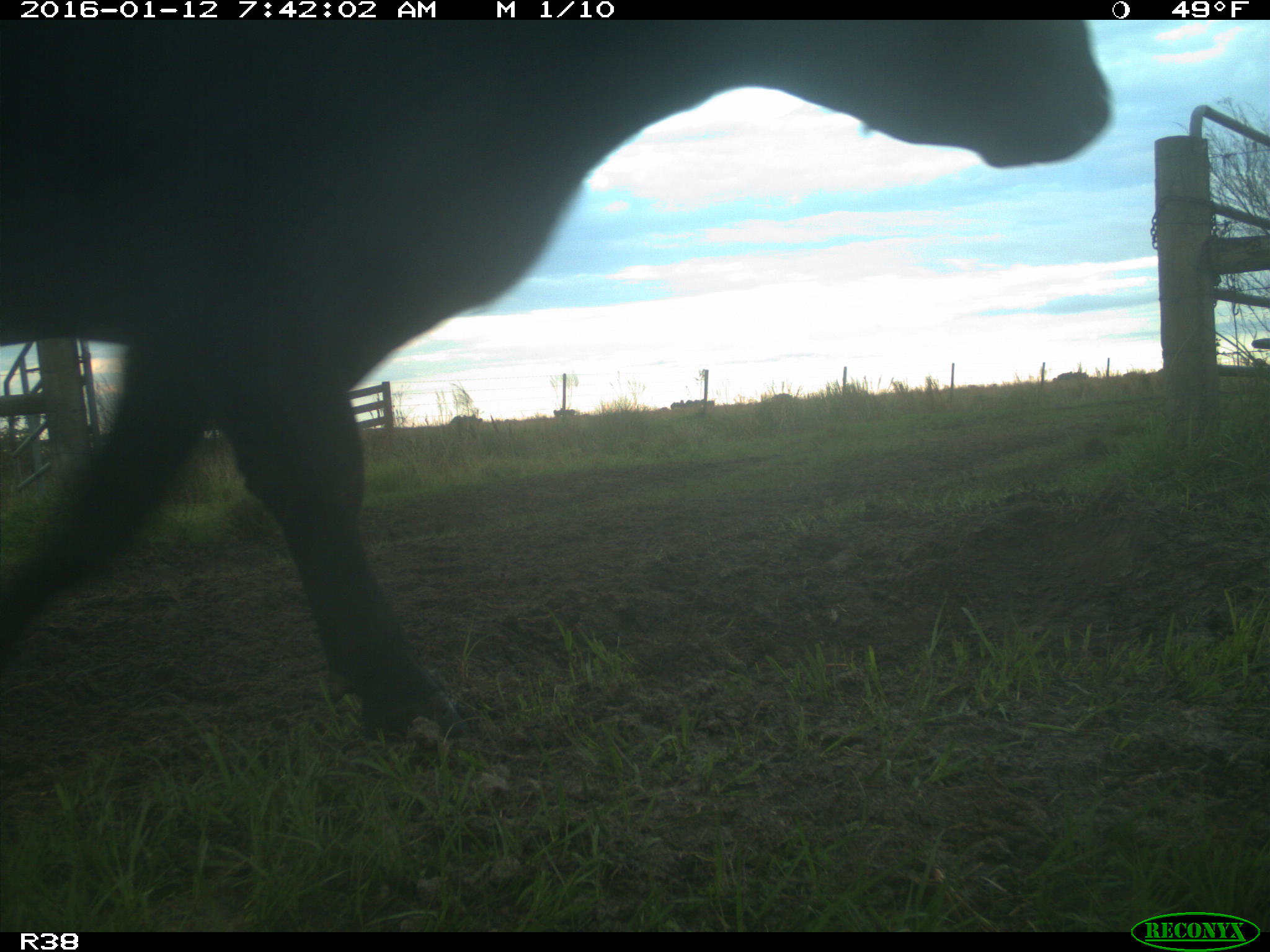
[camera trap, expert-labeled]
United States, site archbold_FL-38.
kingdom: Animalia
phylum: Chordata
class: Mammalia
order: Artiodactyla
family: Bovidae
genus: Bos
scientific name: Bos taurus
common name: domestic cow